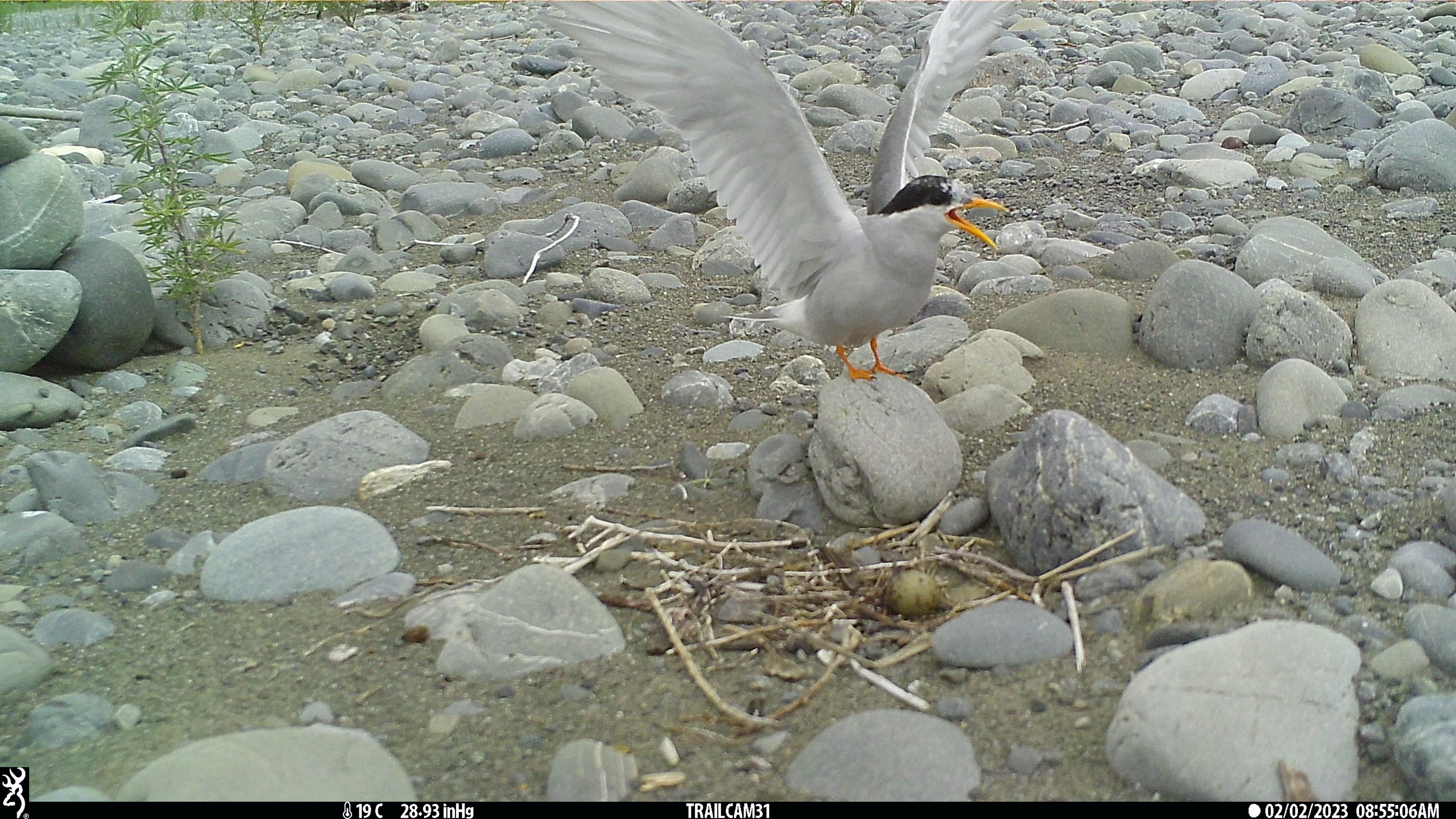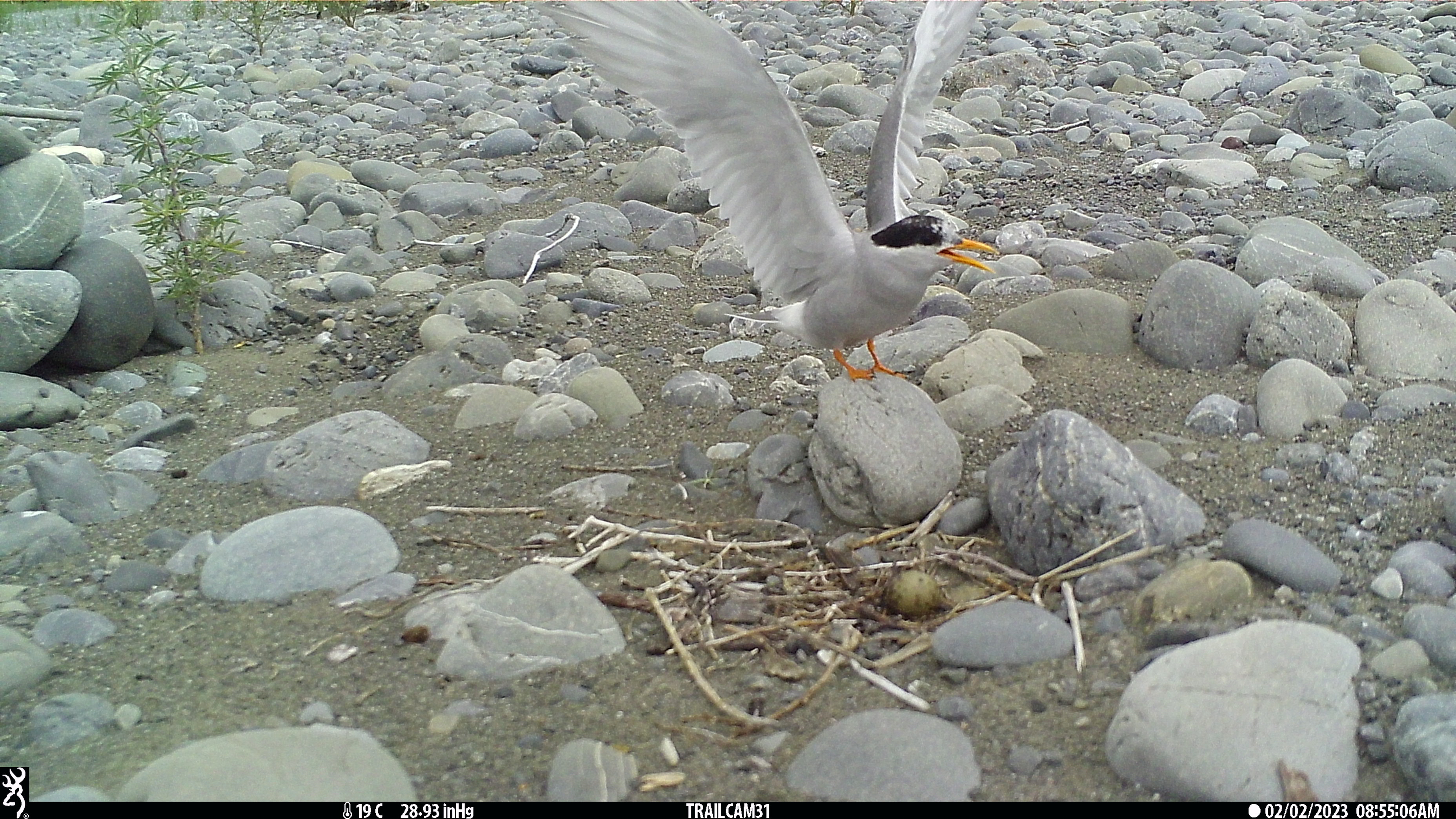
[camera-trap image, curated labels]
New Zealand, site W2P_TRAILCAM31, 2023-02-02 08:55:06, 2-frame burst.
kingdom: Animalia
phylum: Chordata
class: Aves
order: Charadriiformes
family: Laridae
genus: Chlidonias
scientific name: Chlidonias albostriatus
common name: black-fronted tern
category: black fronted tern